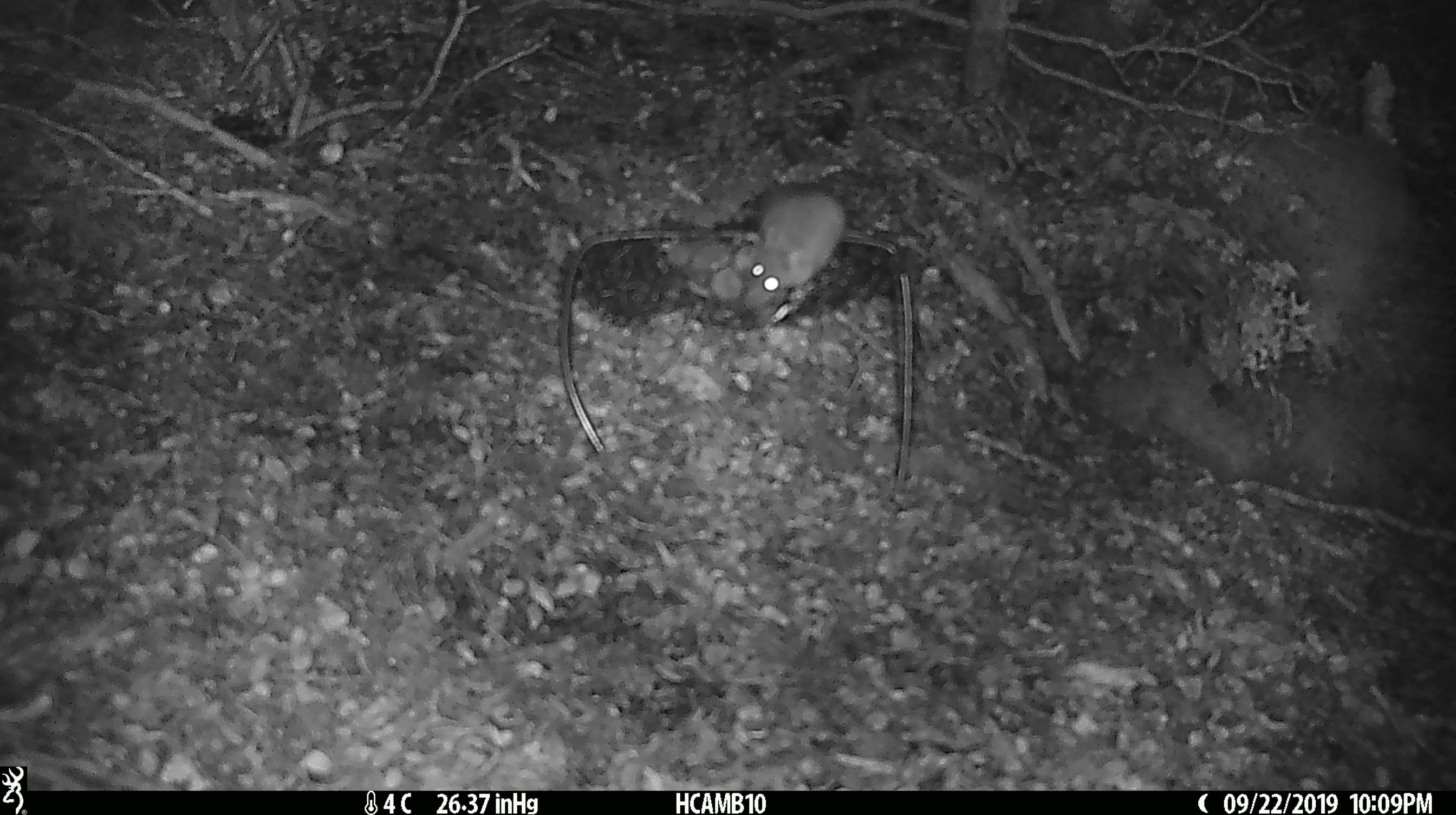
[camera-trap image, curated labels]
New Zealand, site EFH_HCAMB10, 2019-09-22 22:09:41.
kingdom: Animalia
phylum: Chordata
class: Mammalia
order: Rodentia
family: Muridae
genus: Mus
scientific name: Mus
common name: mouse